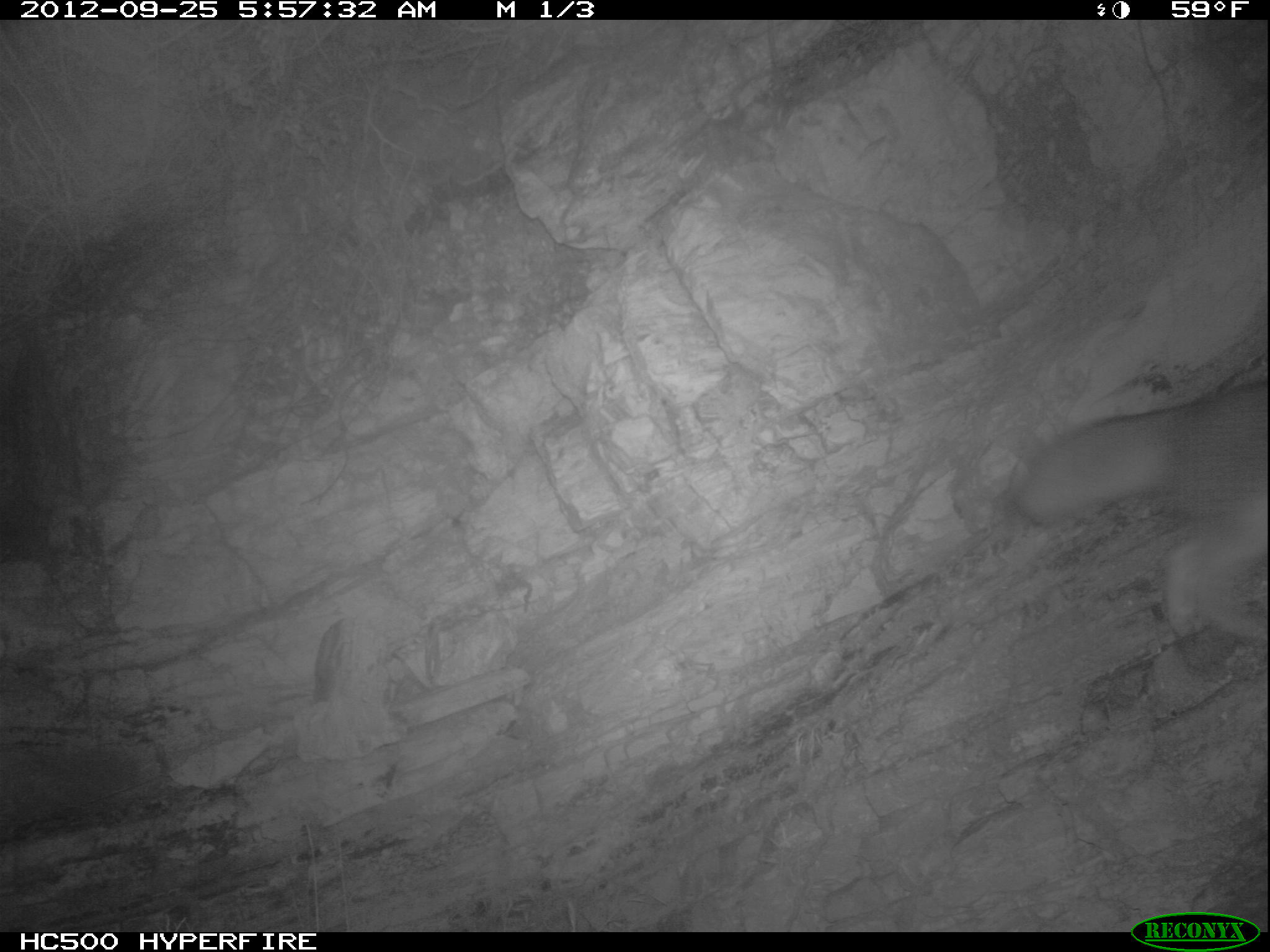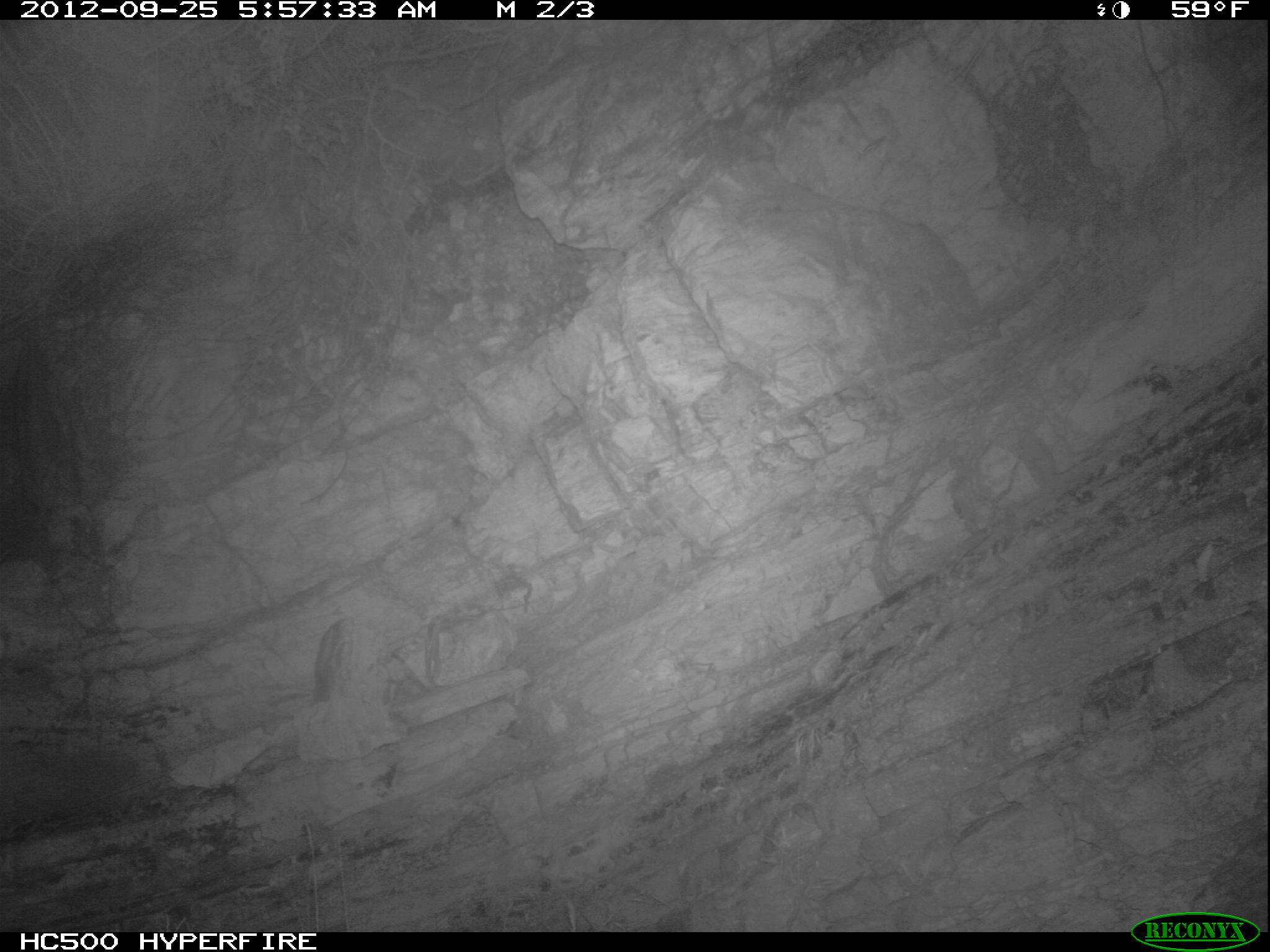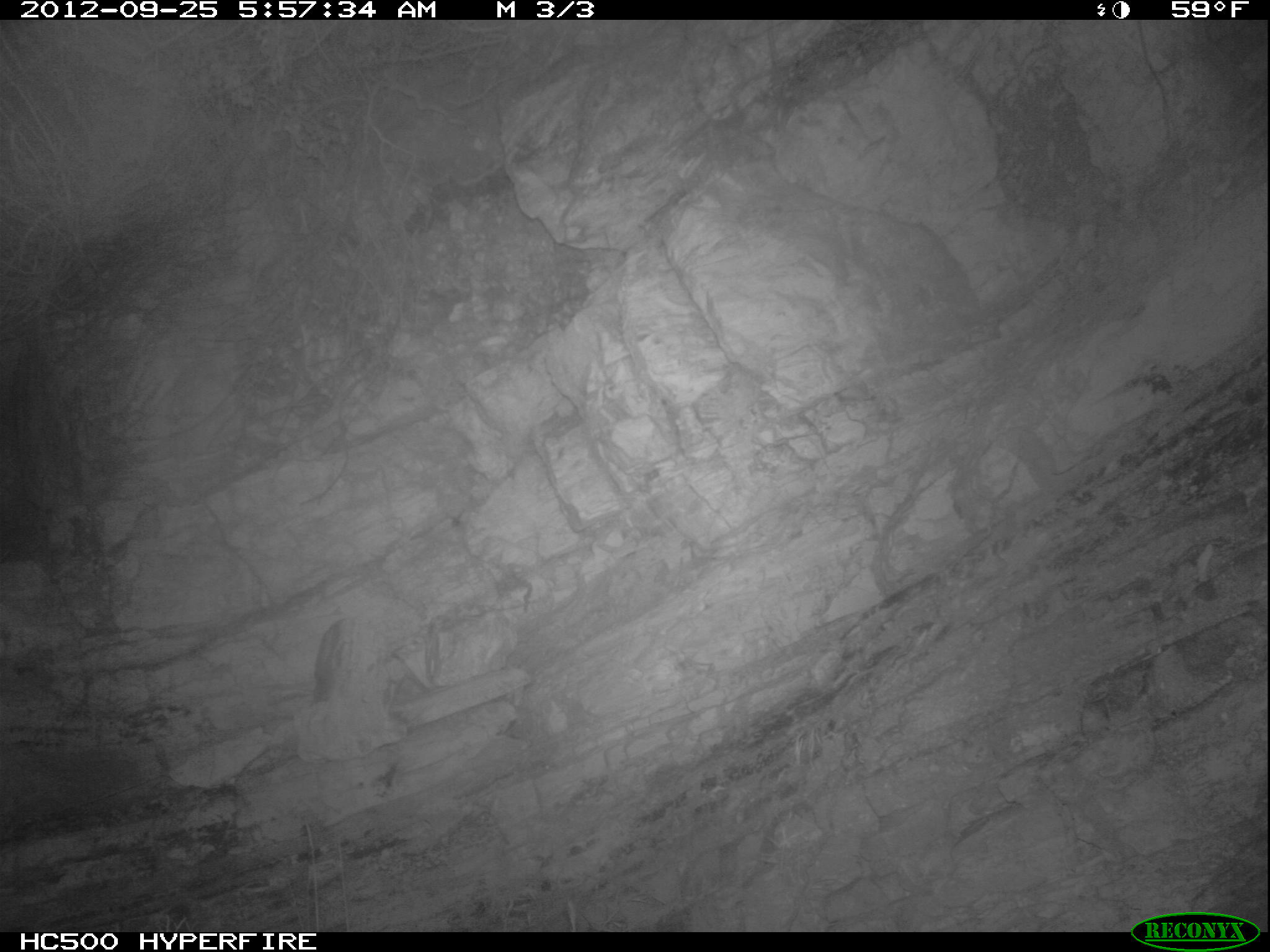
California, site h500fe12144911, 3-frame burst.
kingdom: Animalia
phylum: Chordata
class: Mammalia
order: Carnivora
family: Canidae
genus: Urocyon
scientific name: Urocyon littoralis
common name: island fox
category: fox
Fox (island fox) (Urocyon littoralis).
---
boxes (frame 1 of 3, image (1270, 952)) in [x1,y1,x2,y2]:
fox: [1015,380,1269,640]